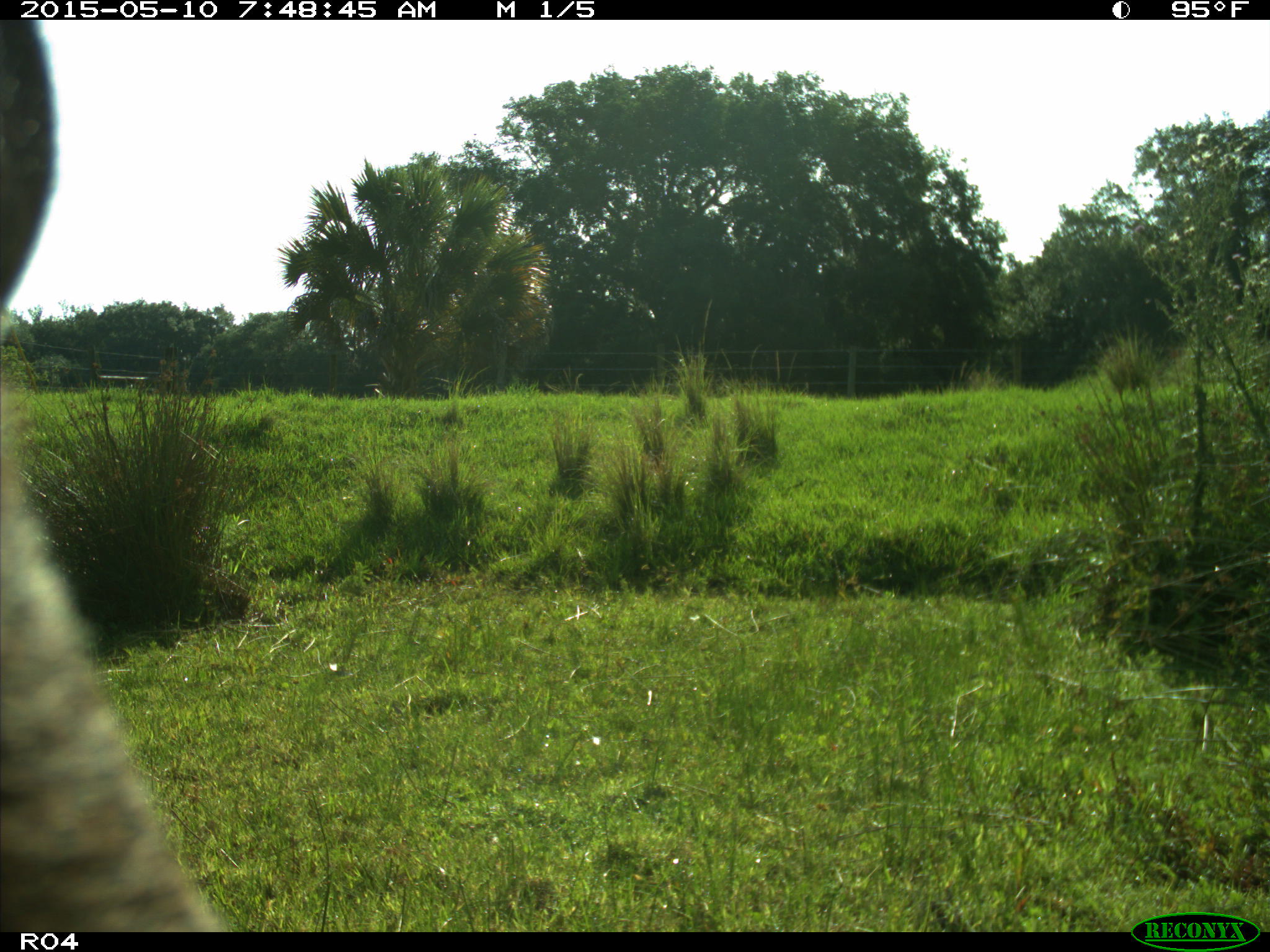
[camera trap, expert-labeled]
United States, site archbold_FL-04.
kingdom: Animalia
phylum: Chordata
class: Mammalia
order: Artiodactyla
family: Bovidae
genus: Bos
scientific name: Bos taurus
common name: domestic cow